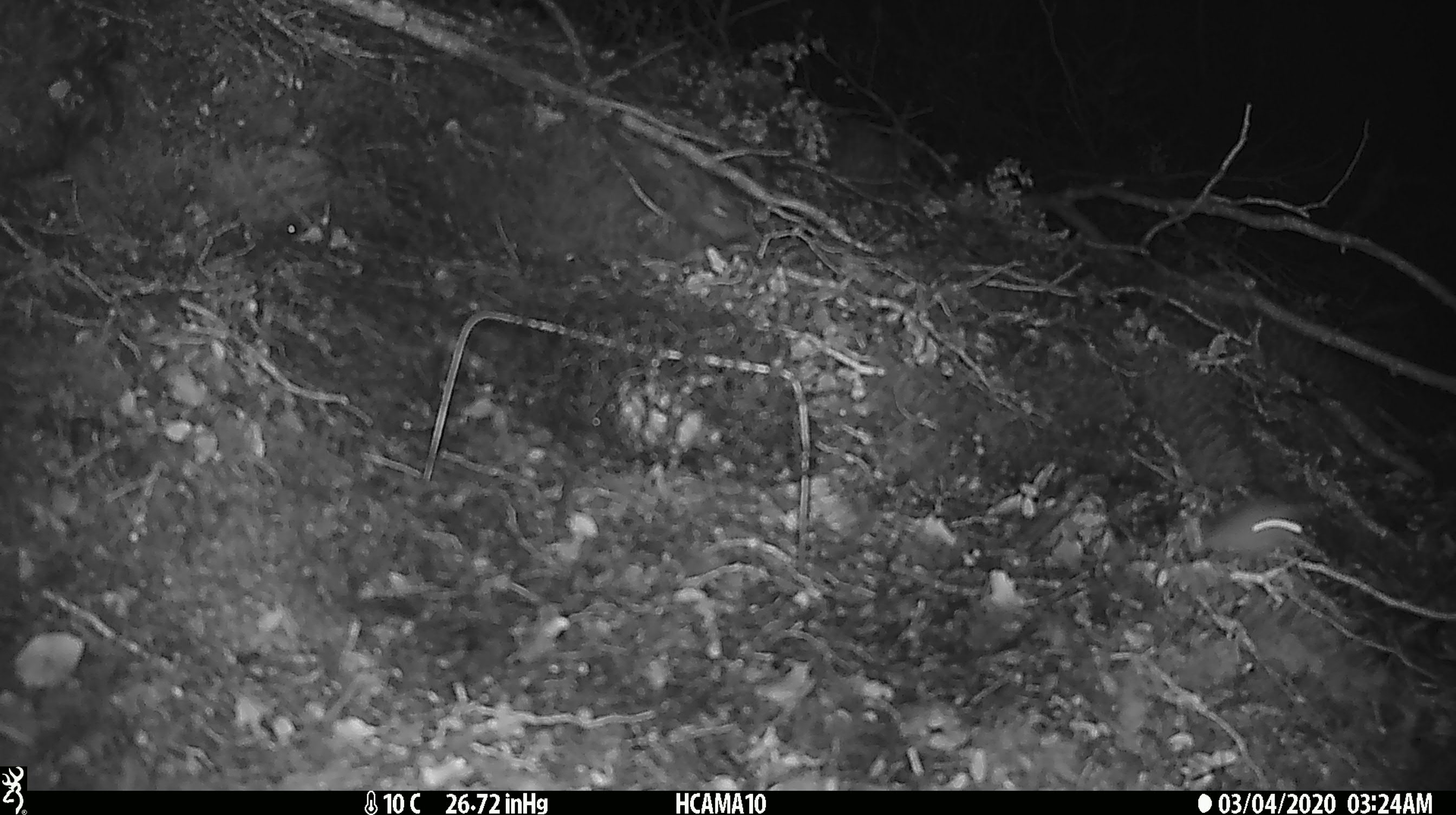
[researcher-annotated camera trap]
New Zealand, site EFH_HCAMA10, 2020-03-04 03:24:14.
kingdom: Animalia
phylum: Chordata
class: Mammalia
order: Rodentia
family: Muridae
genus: Mus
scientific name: Mus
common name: mouse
Mouse (Mus).